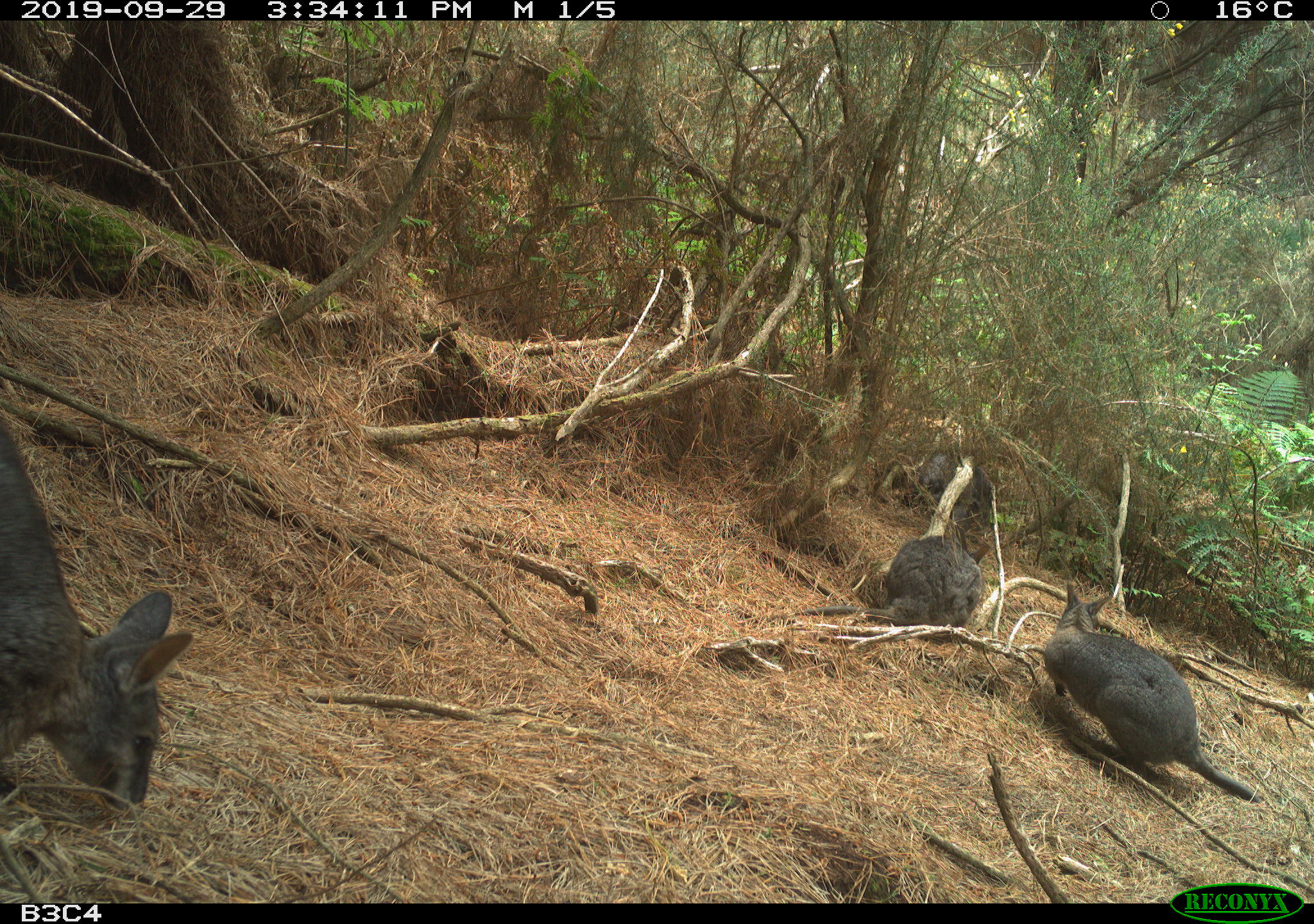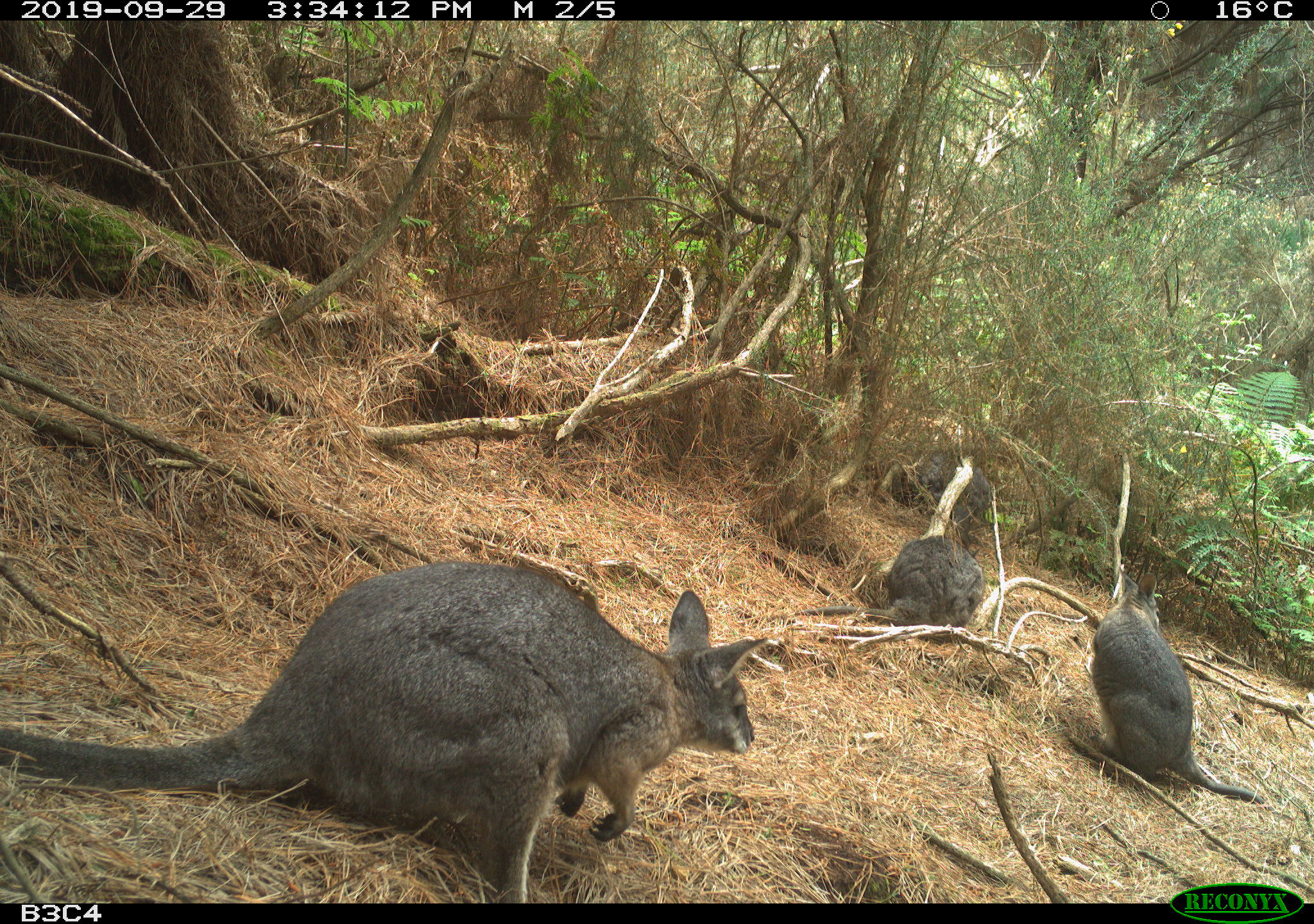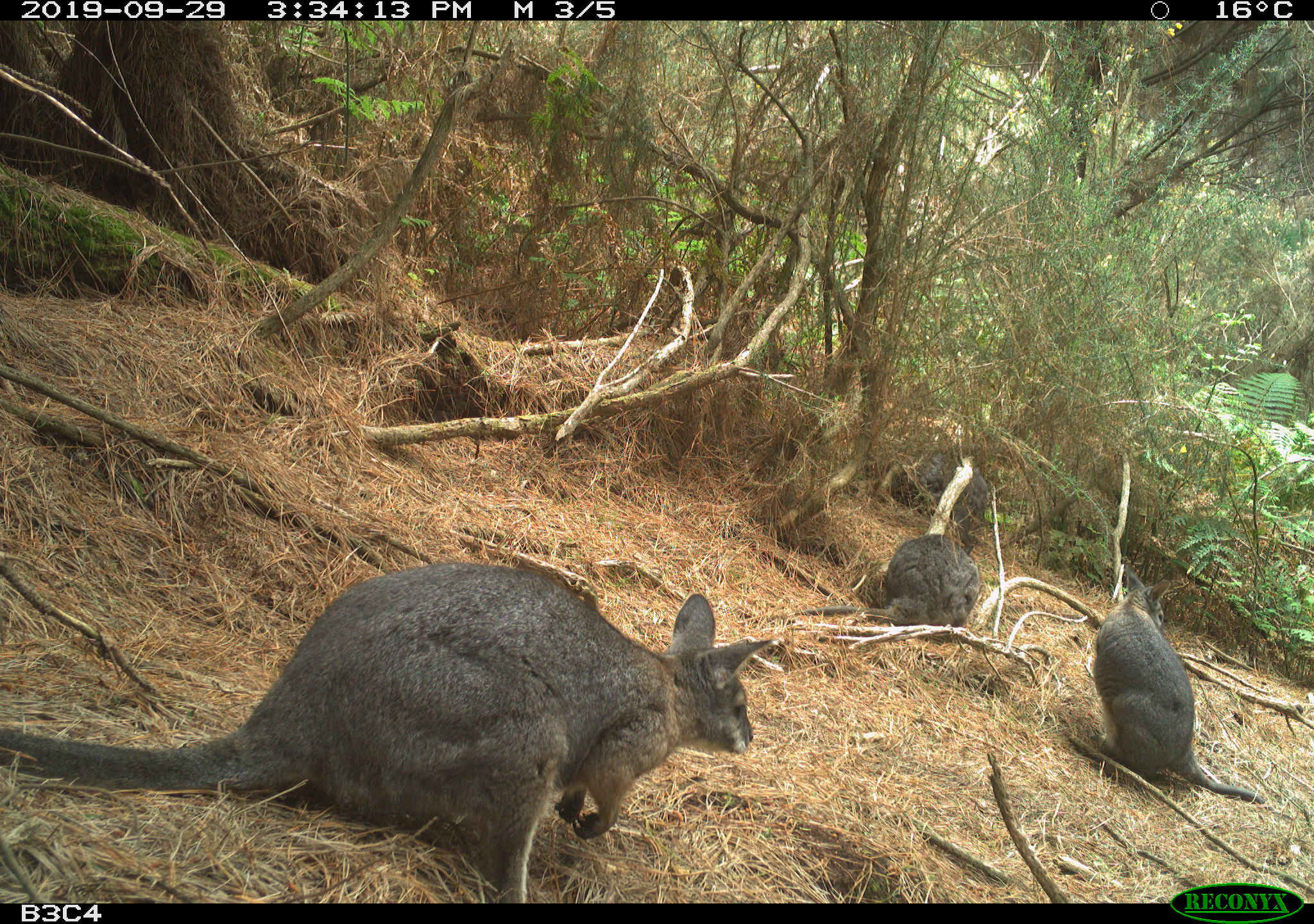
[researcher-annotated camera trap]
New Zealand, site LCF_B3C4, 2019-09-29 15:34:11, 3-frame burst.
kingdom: Animalia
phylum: Chordata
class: Mammalia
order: Diprotodontia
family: Macropodidae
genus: Notamacropus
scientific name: Notamacropus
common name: wallaby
Wallaby (Notamacropus).